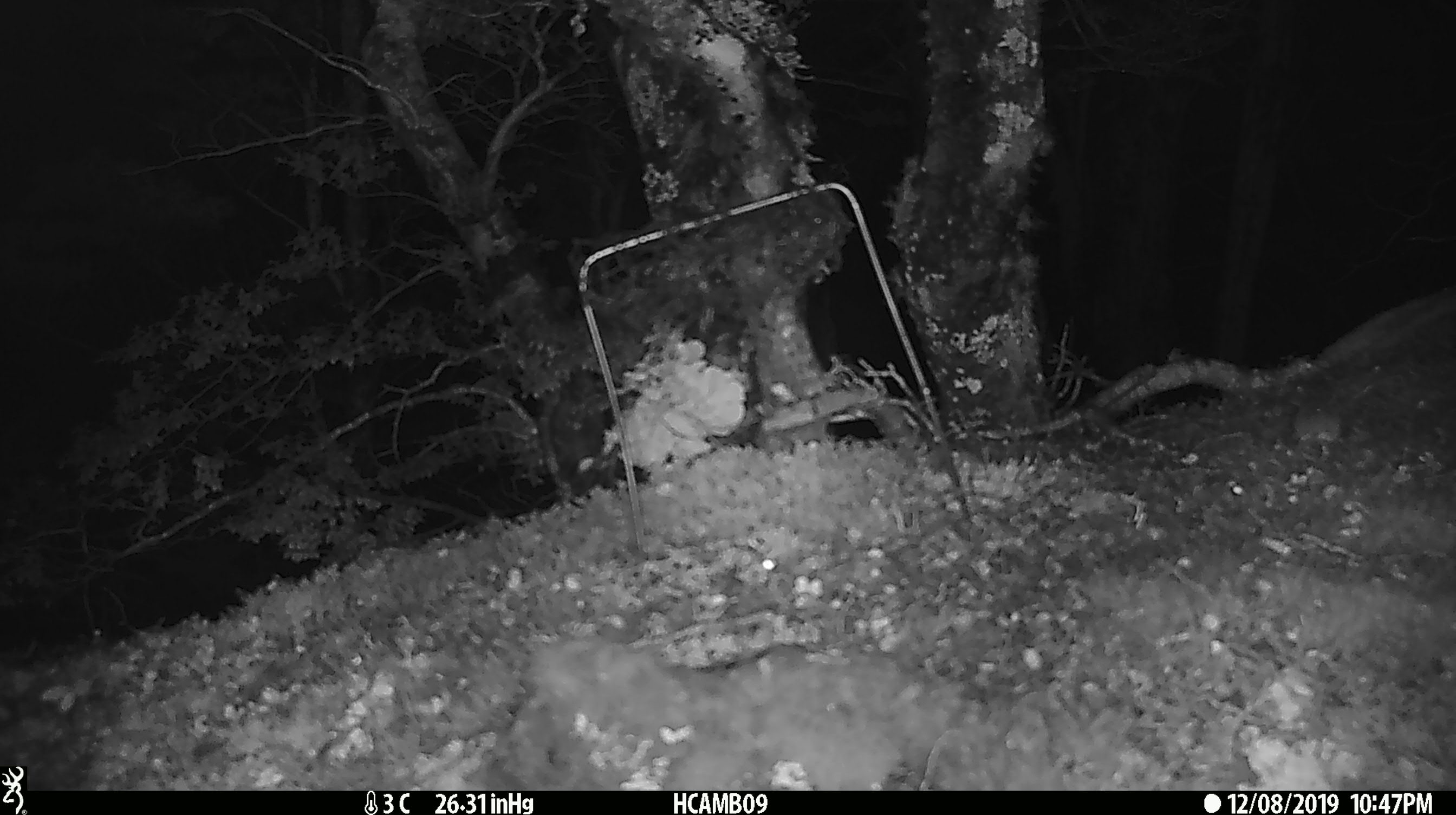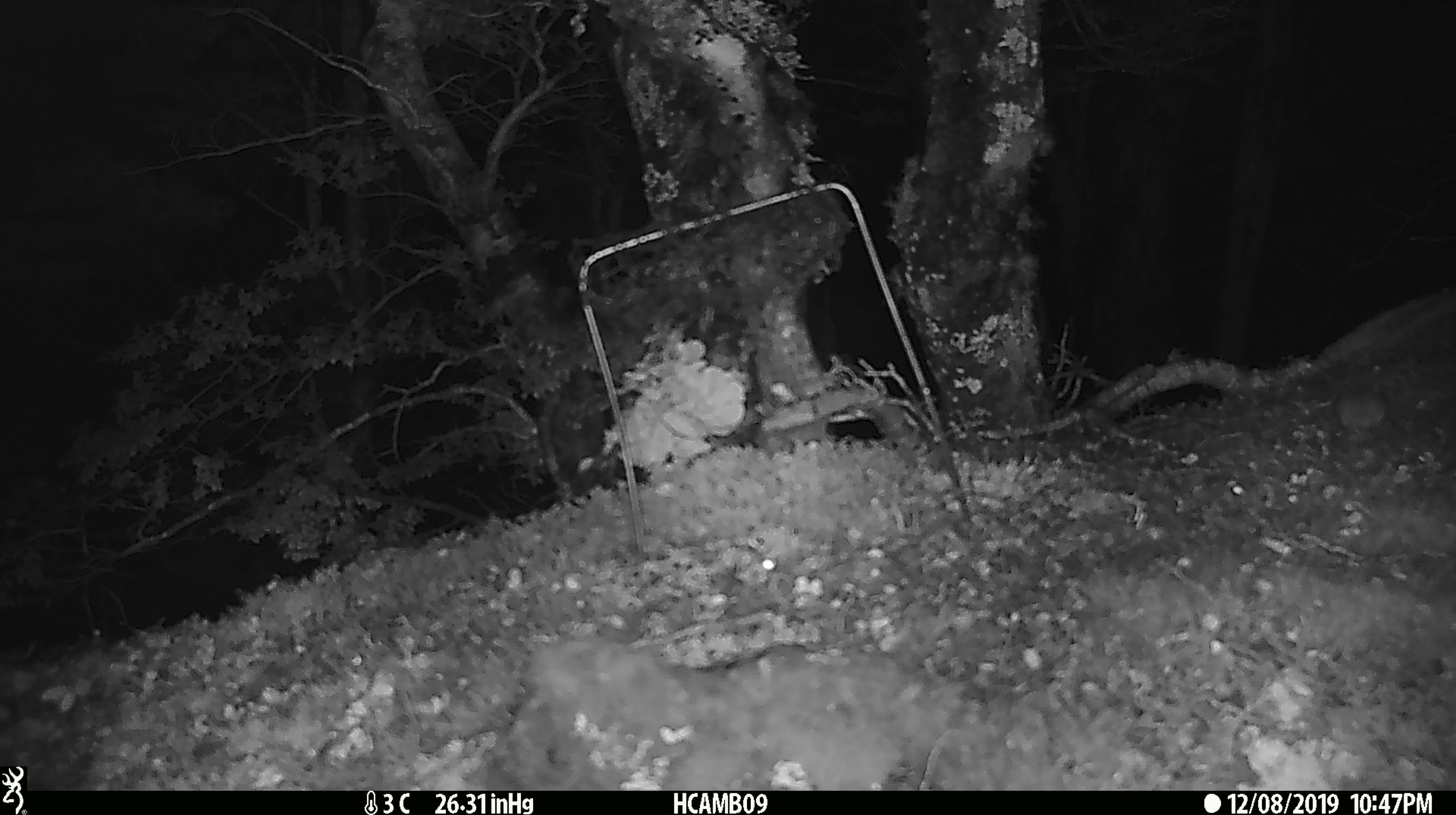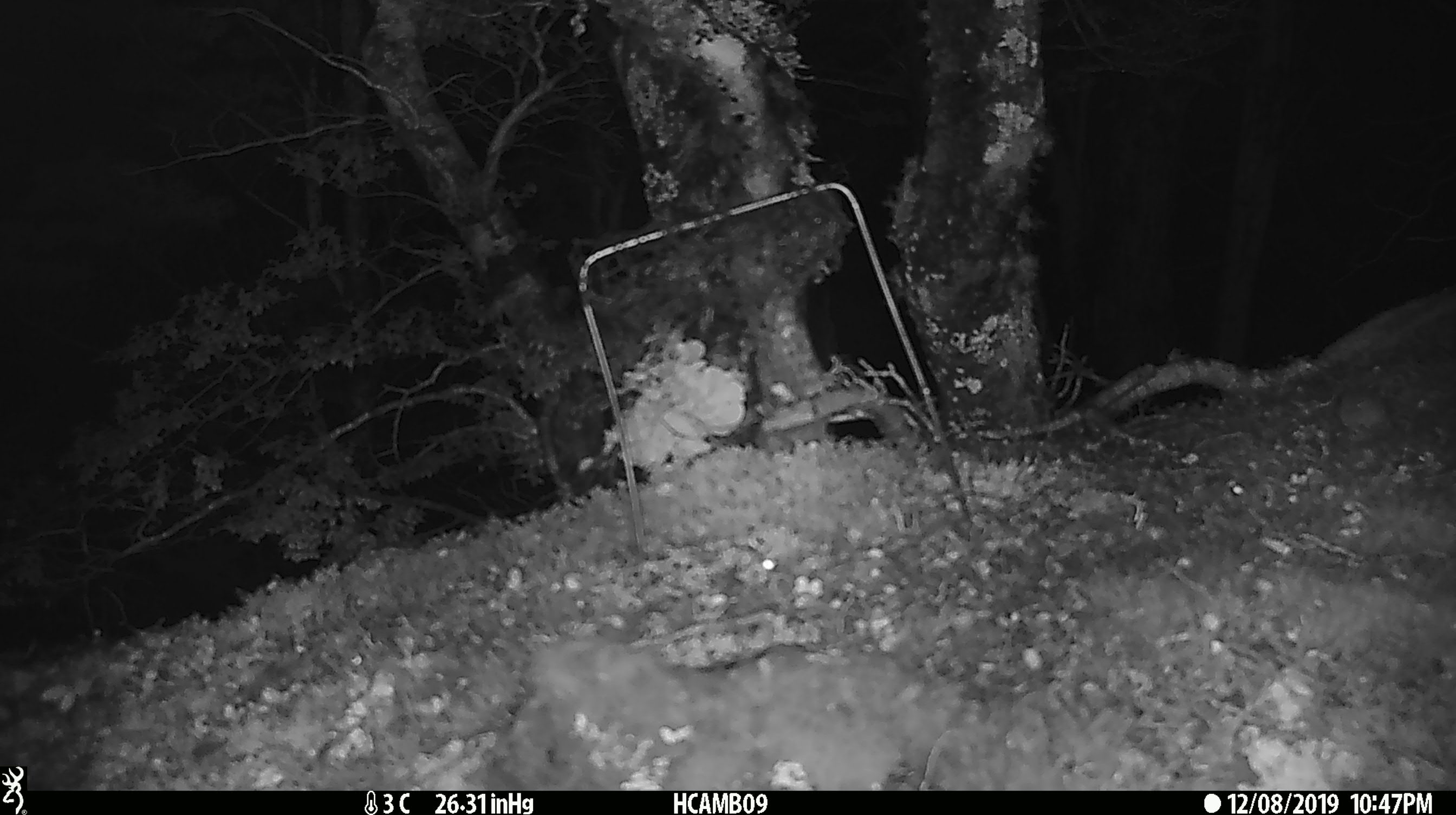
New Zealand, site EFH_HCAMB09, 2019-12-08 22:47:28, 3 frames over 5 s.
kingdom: Animalia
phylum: Chordata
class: Mammalia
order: Rodentia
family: Muridae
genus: Mus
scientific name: Mus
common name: mouse